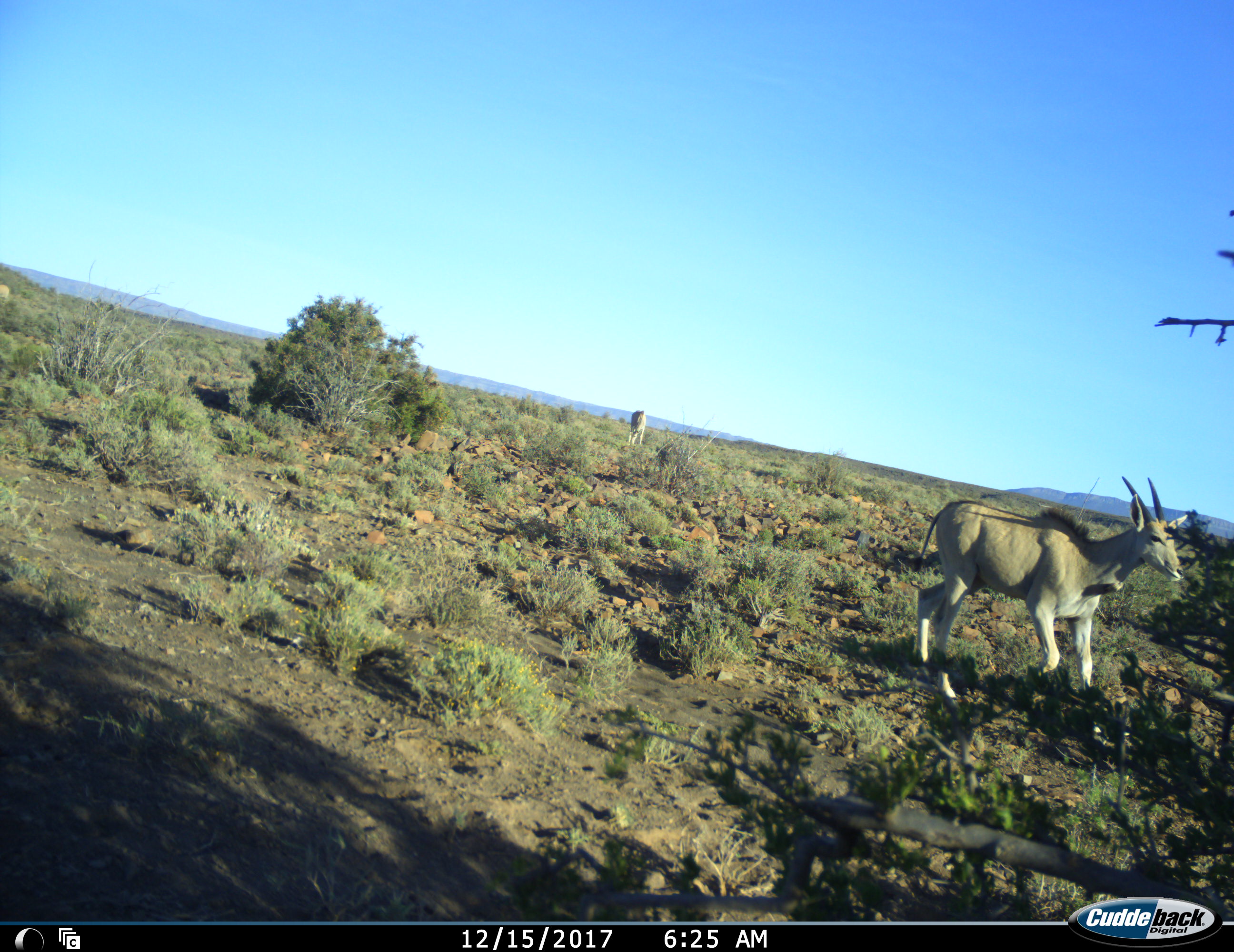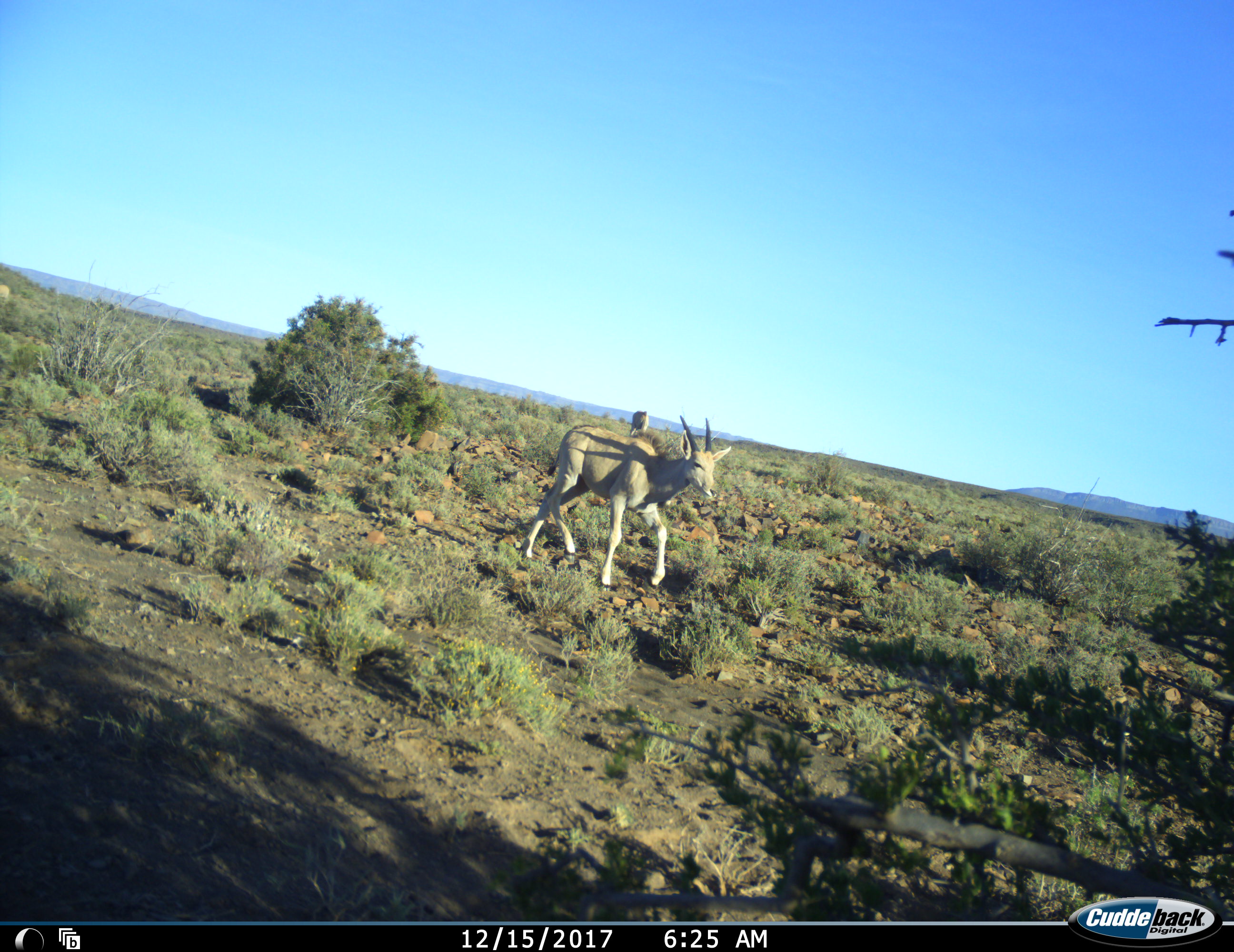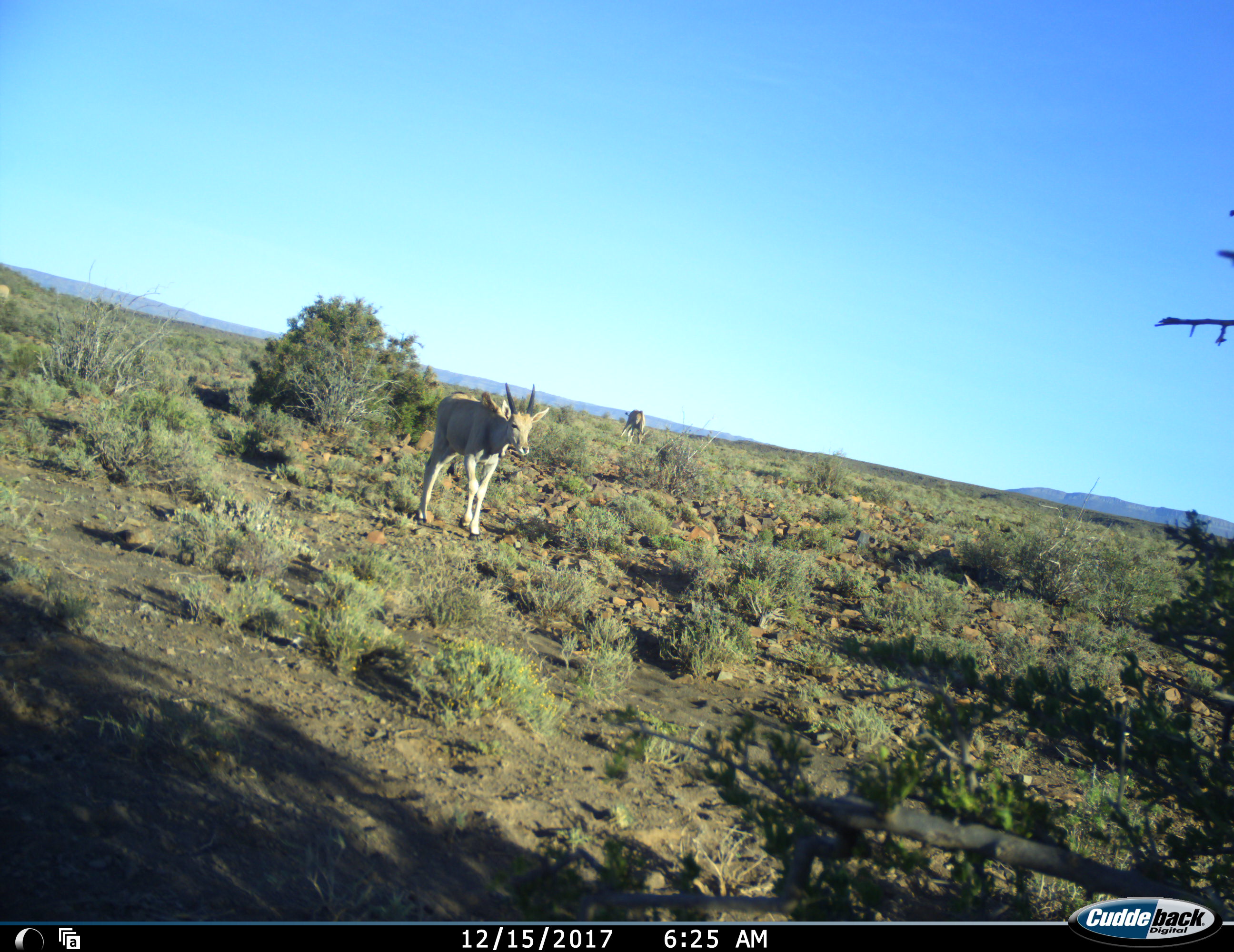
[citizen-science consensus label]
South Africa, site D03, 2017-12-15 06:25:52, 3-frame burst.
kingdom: Animalia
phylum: Chordata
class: Mammalia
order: Artiodactyla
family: Bovidae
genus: Tragelaphus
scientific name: Tragelaphus oryx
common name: eland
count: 2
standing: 56%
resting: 0%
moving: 100%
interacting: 0%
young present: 33%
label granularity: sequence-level